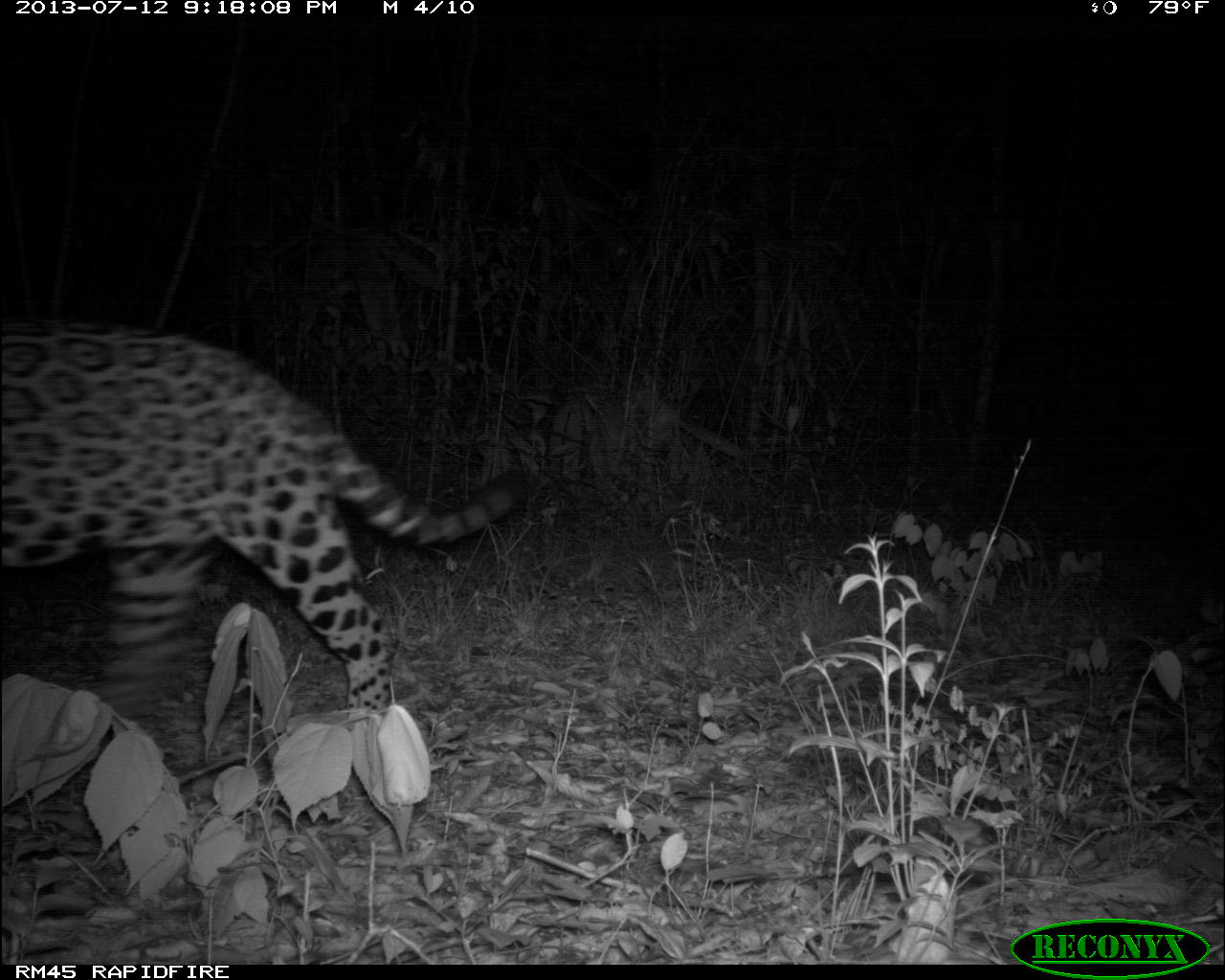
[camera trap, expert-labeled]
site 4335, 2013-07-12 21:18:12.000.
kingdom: Animalia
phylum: Chordata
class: Mammalia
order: Carnivora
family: Felidae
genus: Panthera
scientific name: Panthera onca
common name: jaguar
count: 1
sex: male